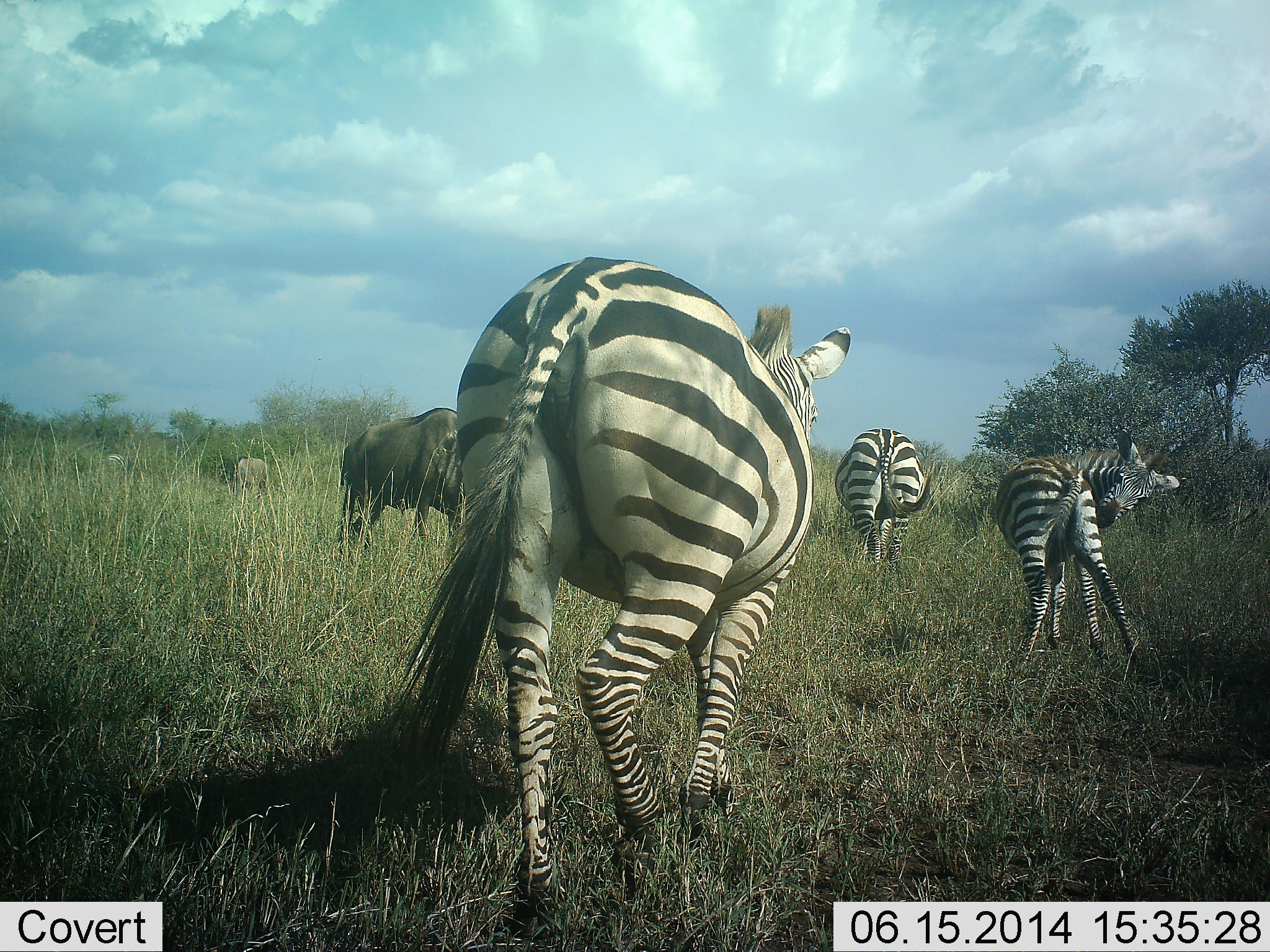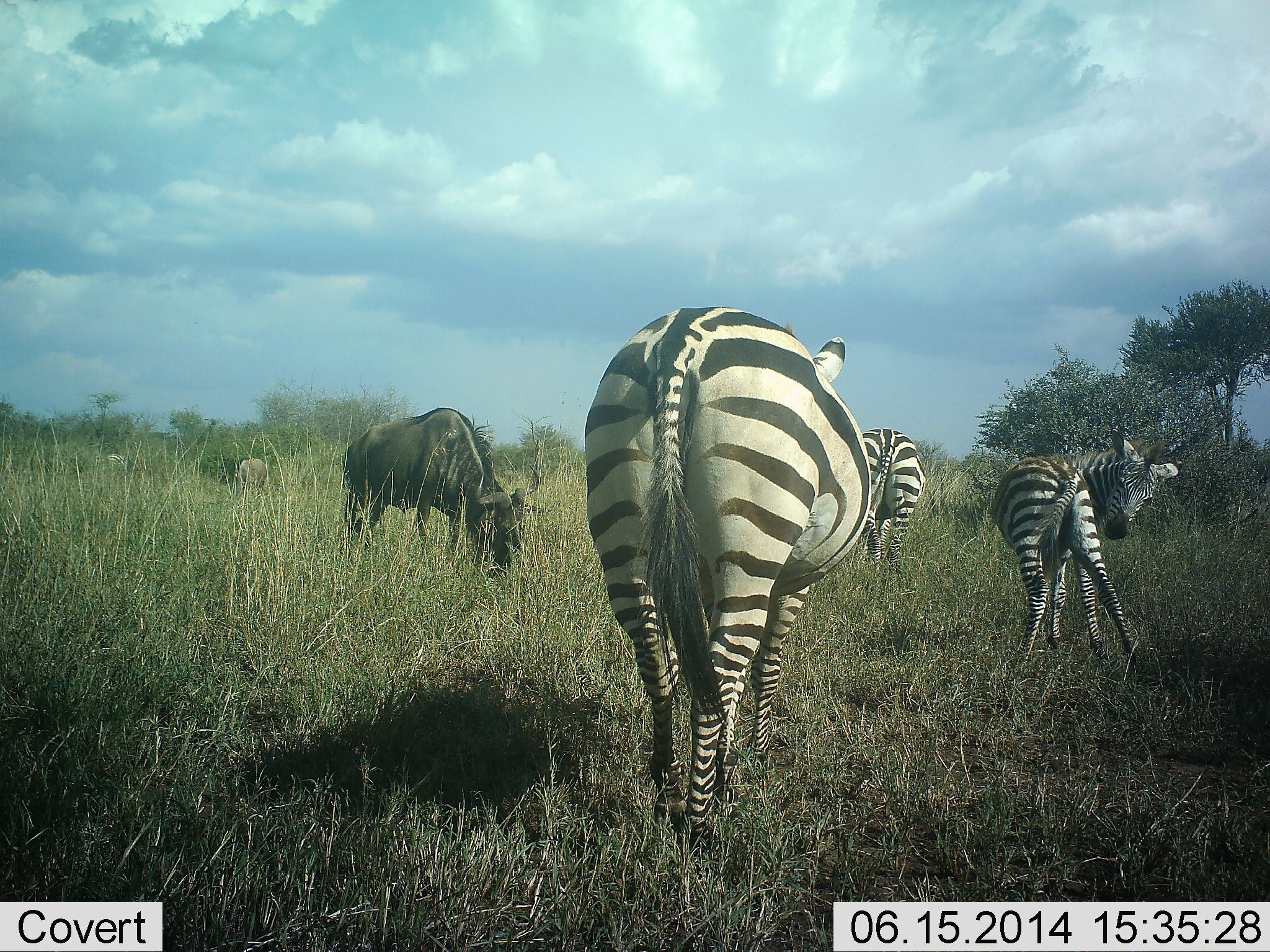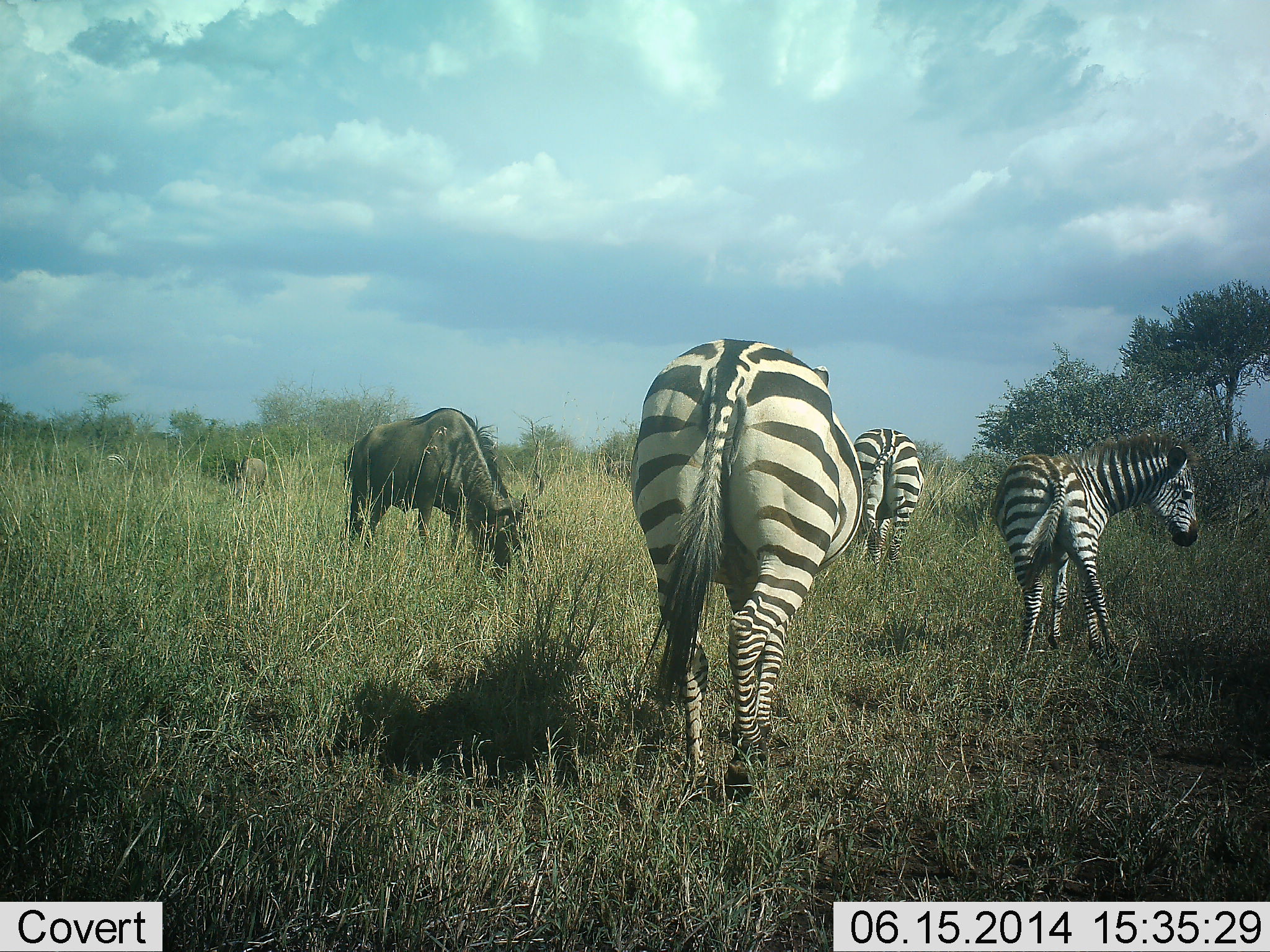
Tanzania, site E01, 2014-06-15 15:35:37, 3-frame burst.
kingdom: Animalia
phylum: Chordata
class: Mammalia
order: Artiodactyla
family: Bovidae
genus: Connochaetes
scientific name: Connochaetes taurinus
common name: blue wildebeest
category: wildebeest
Wildebeest (blue wildebeest) (Connochaetes taurinus), count 2. Behavior (volunteer vote fractions): standing 27%, resting 0%, moving 0%, interacting 0%. Young present (vote fraction): 0%. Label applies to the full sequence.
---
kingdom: Animalia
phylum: Chordata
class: Mammalia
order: Perissodactyla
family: Equidae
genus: Equus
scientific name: Equus quagga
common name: plains zebra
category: zebra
Zebra (plains zebra) (Equus quagga), count 3. Behavior (volunteer vote fractions): standing 70%, resting 0%, moving 70%, interacting 10%. Young present (vote fraction): 10%. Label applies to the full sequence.